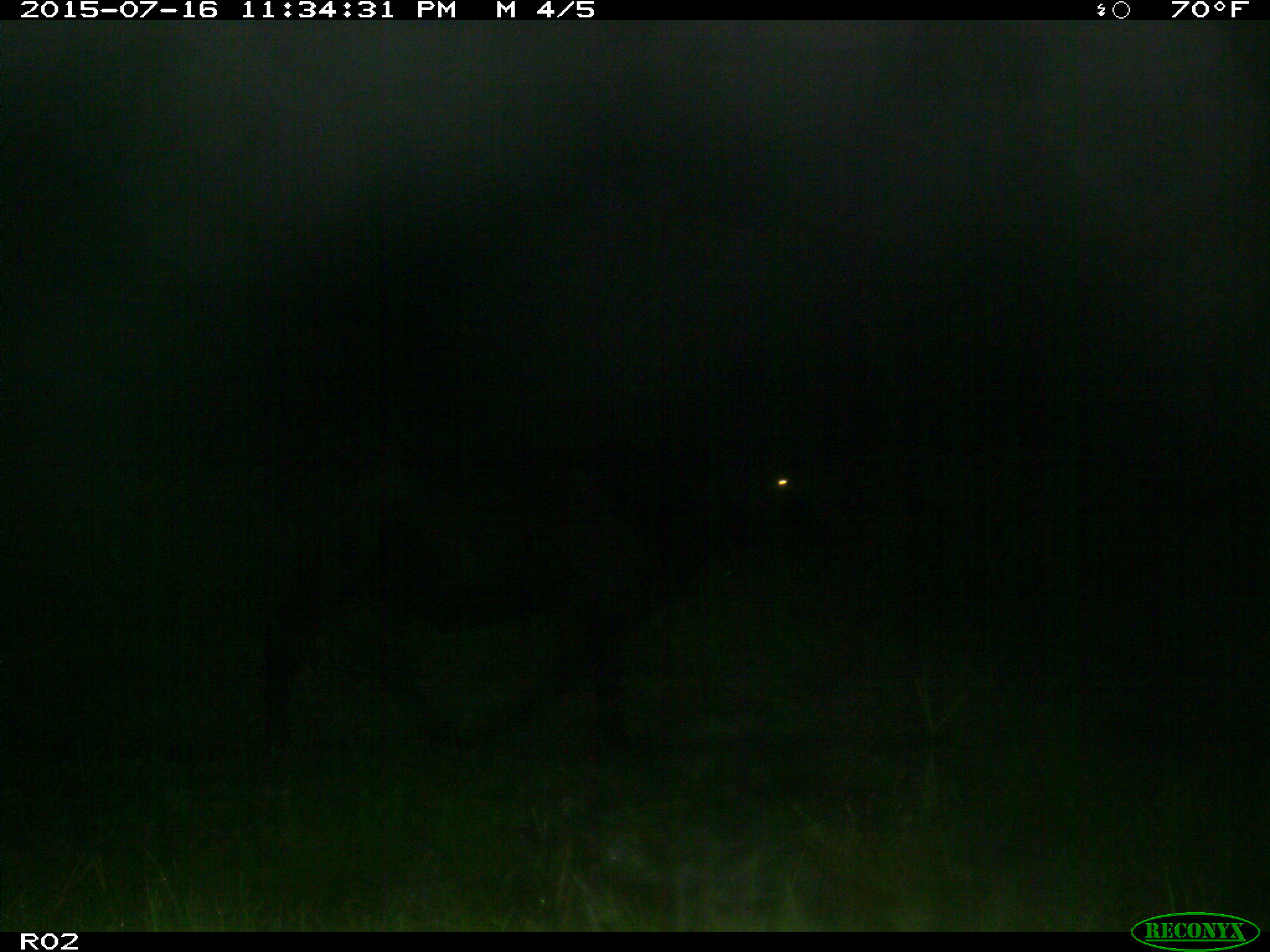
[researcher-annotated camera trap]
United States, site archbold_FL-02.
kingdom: Animalia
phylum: Chordata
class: Mammalia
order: Artiodactyla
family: Bovidae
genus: Bos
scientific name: Bos taurus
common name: domestic cow